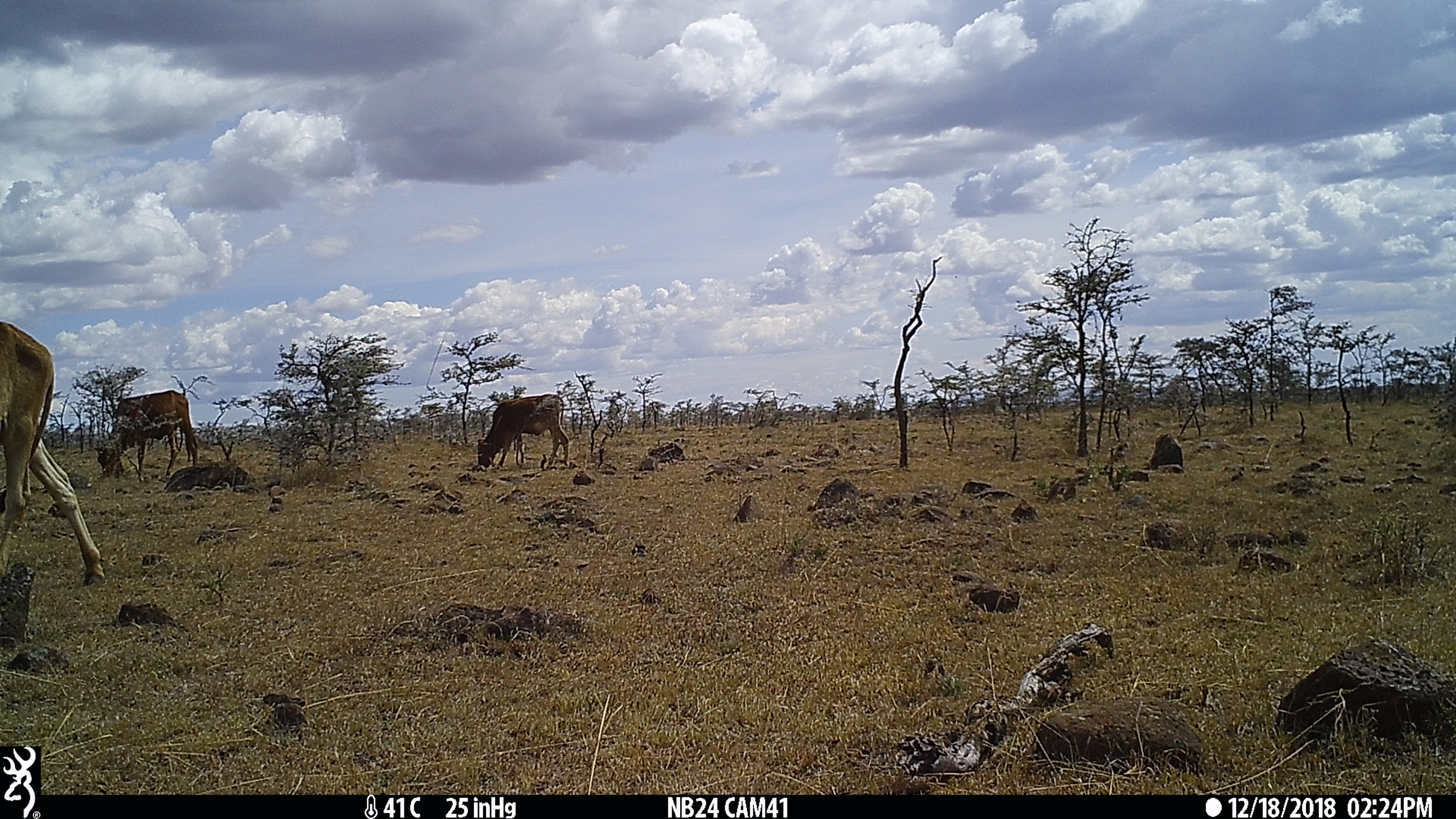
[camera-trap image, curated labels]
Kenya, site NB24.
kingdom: Animalia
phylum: Chordata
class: Mammalia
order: Artiodactyla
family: Bovidae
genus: Bos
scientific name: Bos taurus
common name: cattle